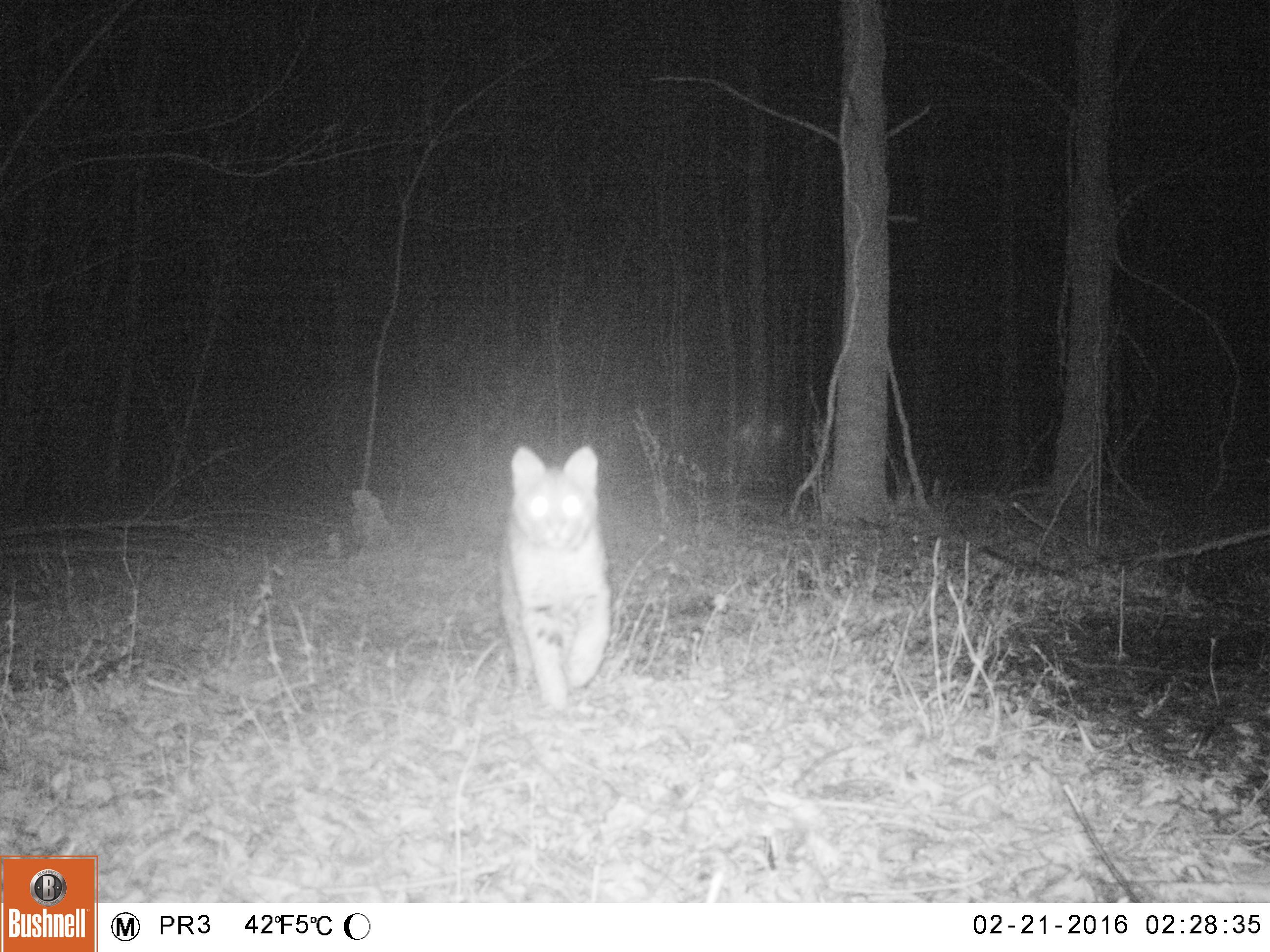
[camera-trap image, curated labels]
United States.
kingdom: Animalia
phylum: Chordata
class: Mammalia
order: Carnivora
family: Felidae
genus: Lynx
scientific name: Lynx rufus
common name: bobcat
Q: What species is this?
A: Bobcat (Lynx rufus).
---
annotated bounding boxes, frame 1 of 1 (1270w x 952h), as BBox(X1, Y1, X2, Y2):
Bobcat: BBox(485, 433, 616, 719)